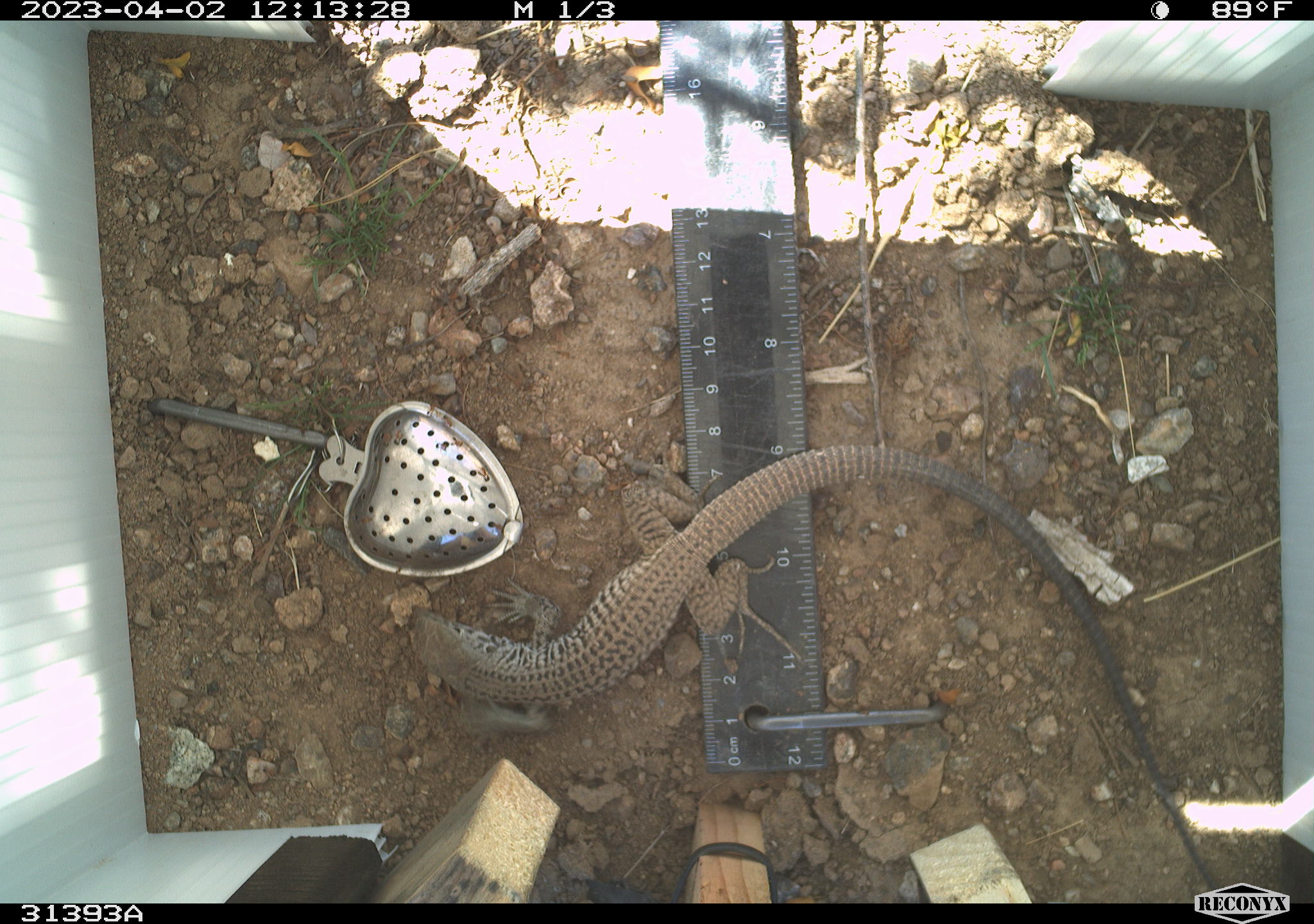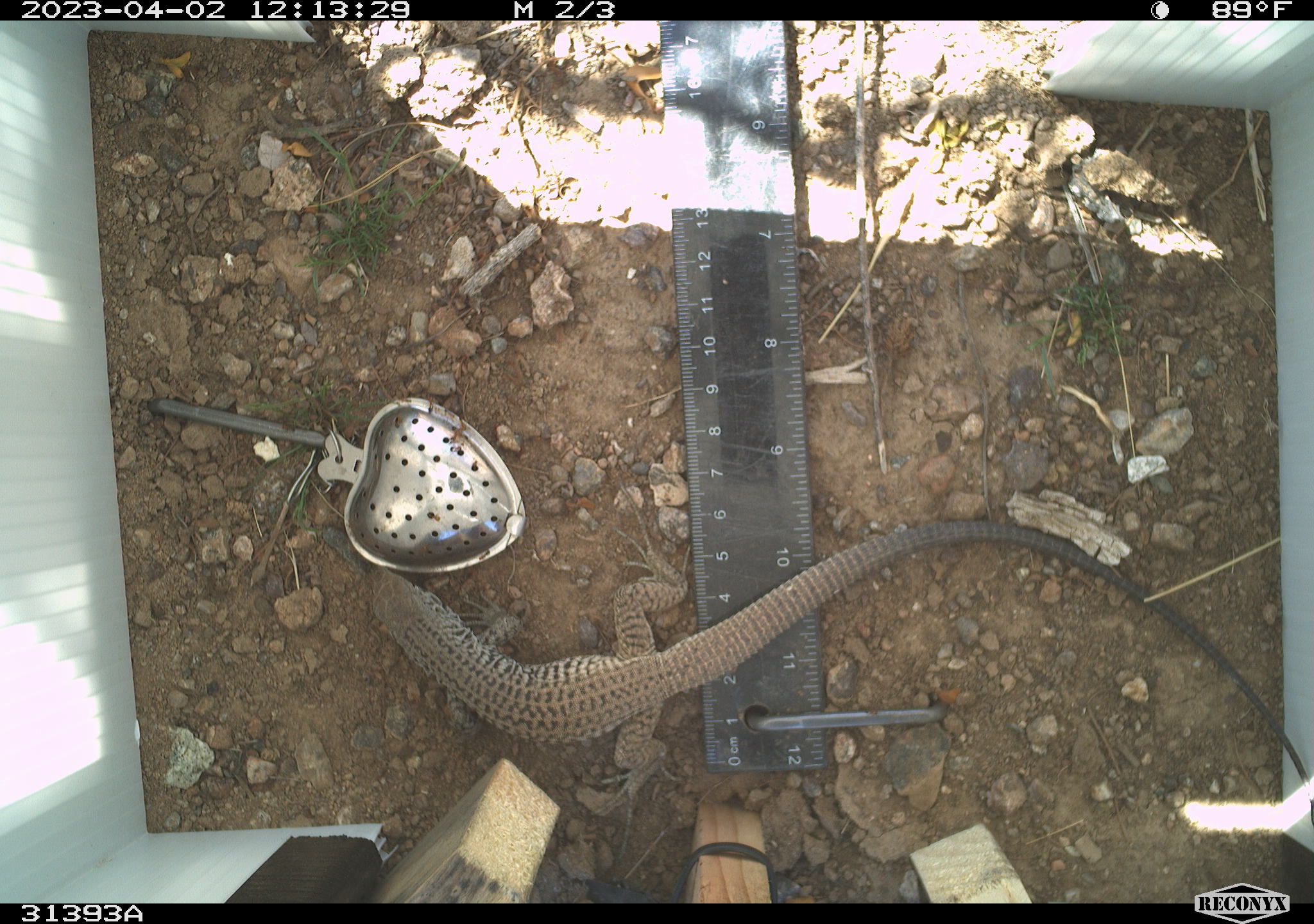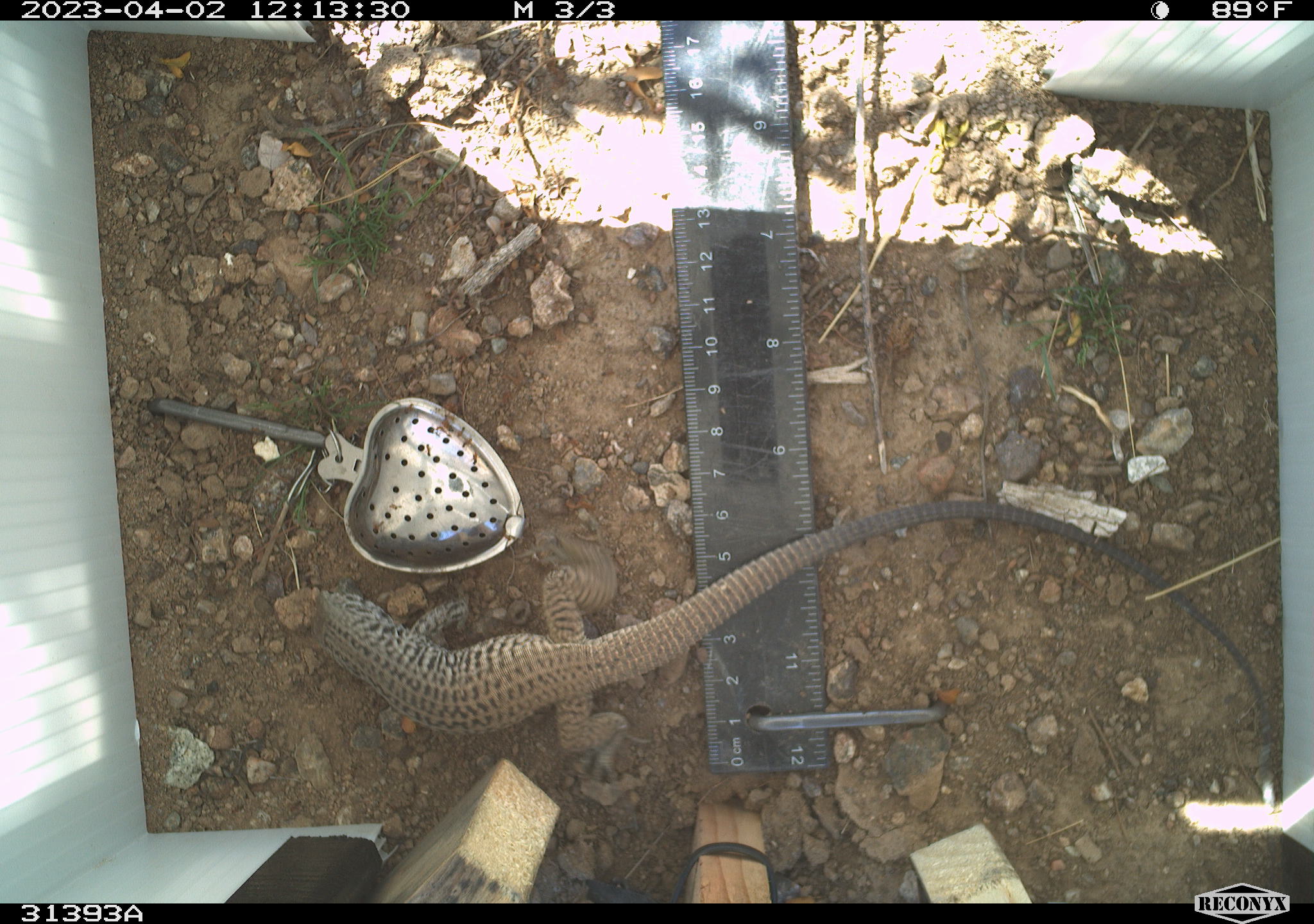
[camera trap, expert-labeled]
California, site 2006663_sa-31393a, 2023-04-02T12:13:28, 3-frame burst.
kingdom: Animalia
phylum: Chordata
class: Reptilia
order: Squamata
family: Teiidae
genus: Aspidoscelis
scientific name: Aspidoscelis tigris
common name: western whiptail